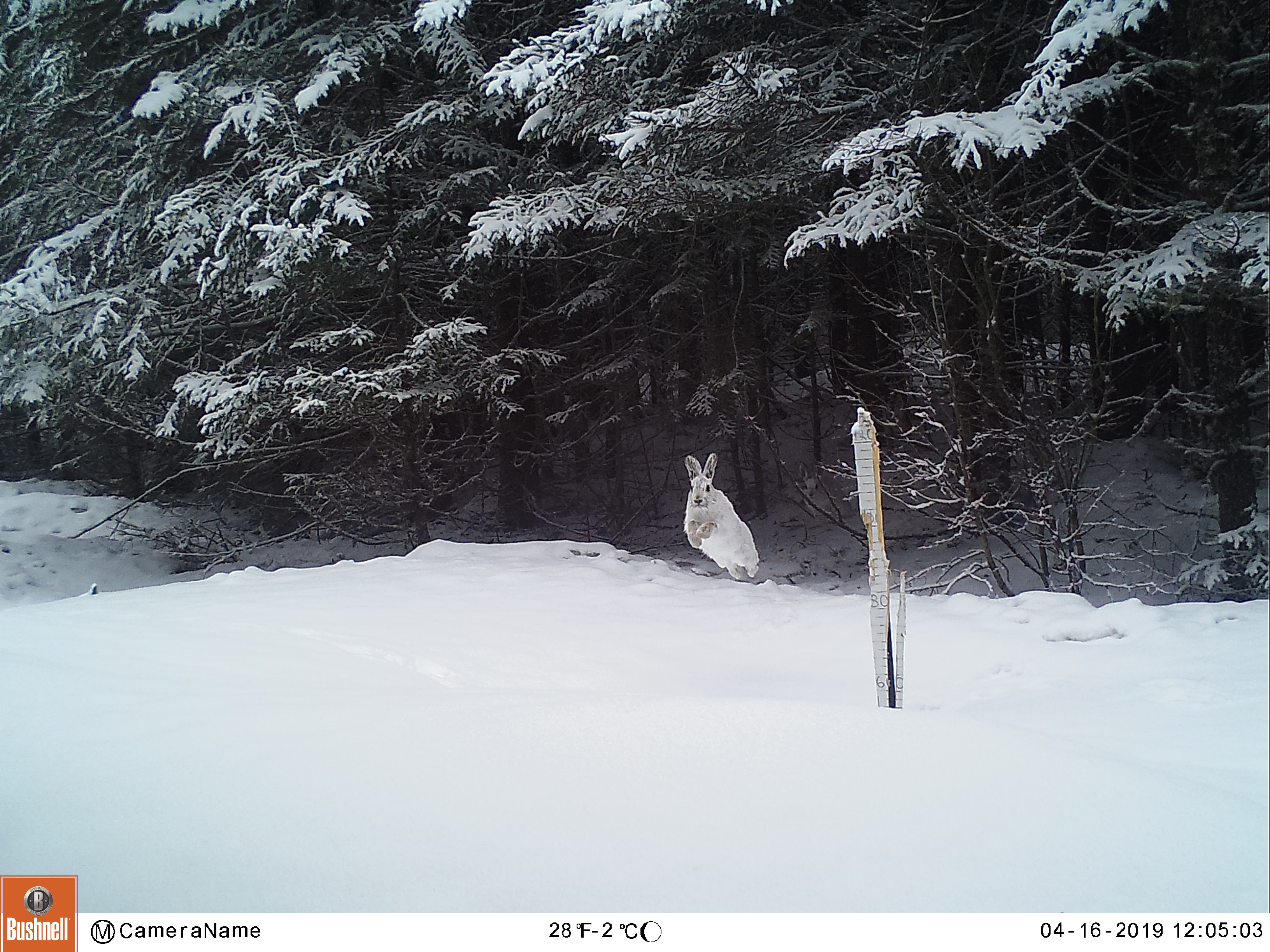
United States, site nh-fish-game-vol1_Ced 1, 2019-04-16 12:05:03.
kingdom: Animalia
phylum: Chordata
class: Mammalia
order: Lagomorpha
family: Leporidae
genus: Lepus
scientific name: Lepus americanus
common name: snowshoe hare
Snowshoe hare (Lepus americanus).